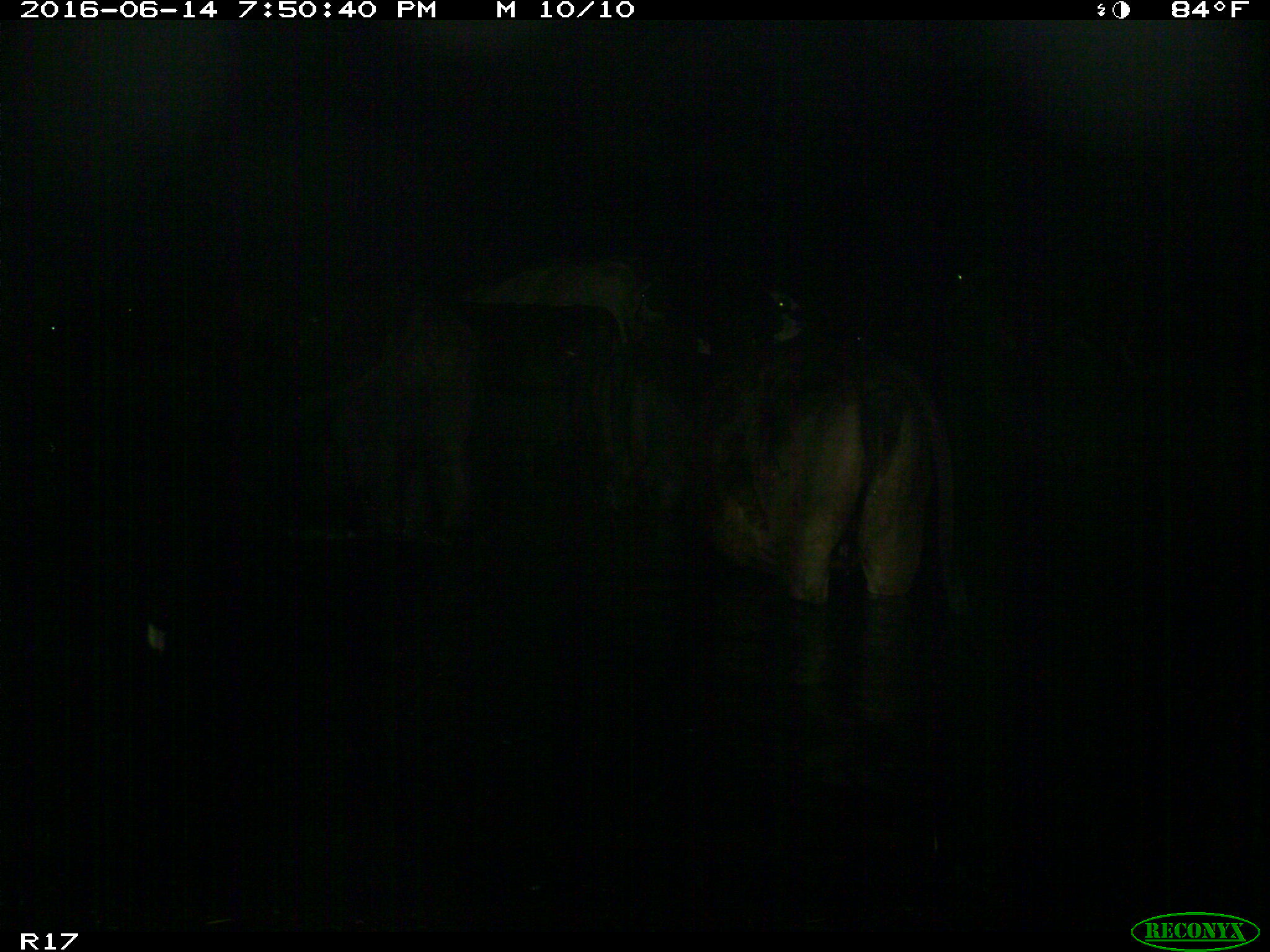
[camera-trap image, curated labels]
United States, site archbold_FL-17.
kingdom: Animalia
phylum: Chordata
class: Mammalia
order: Artiodactyla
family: Bovidae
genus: Bos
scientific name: Bos taurus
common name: domestic cow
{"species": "Bos taurus (domestic cow)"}